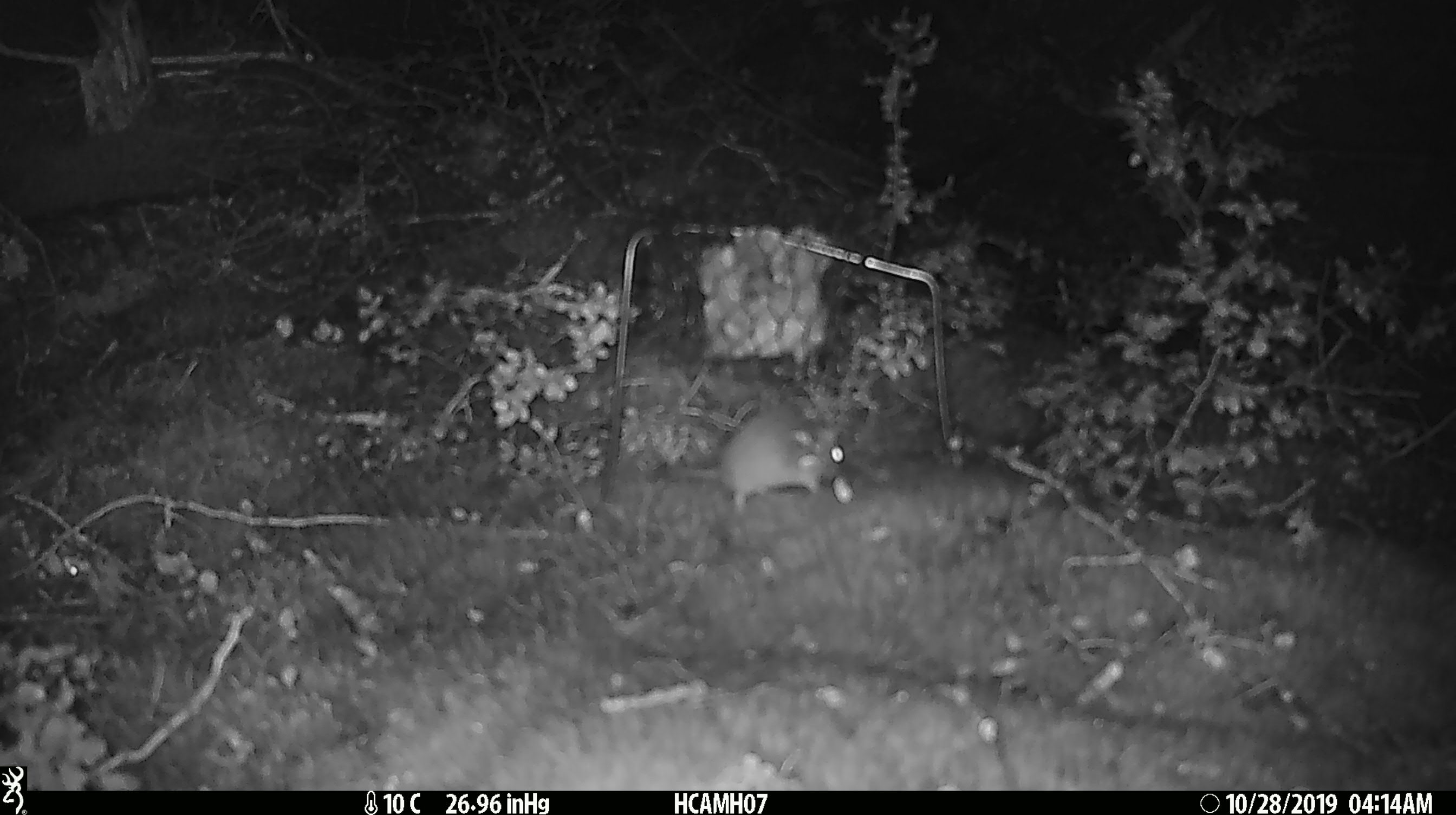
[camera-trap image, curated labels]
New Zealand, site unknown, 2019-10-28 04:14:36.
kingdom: Animalia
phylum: Chordata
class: Mammalia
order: Rodentia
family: Muridae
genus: Mus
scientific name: Mus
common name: mouse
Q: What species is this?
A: Mouse (Mus).